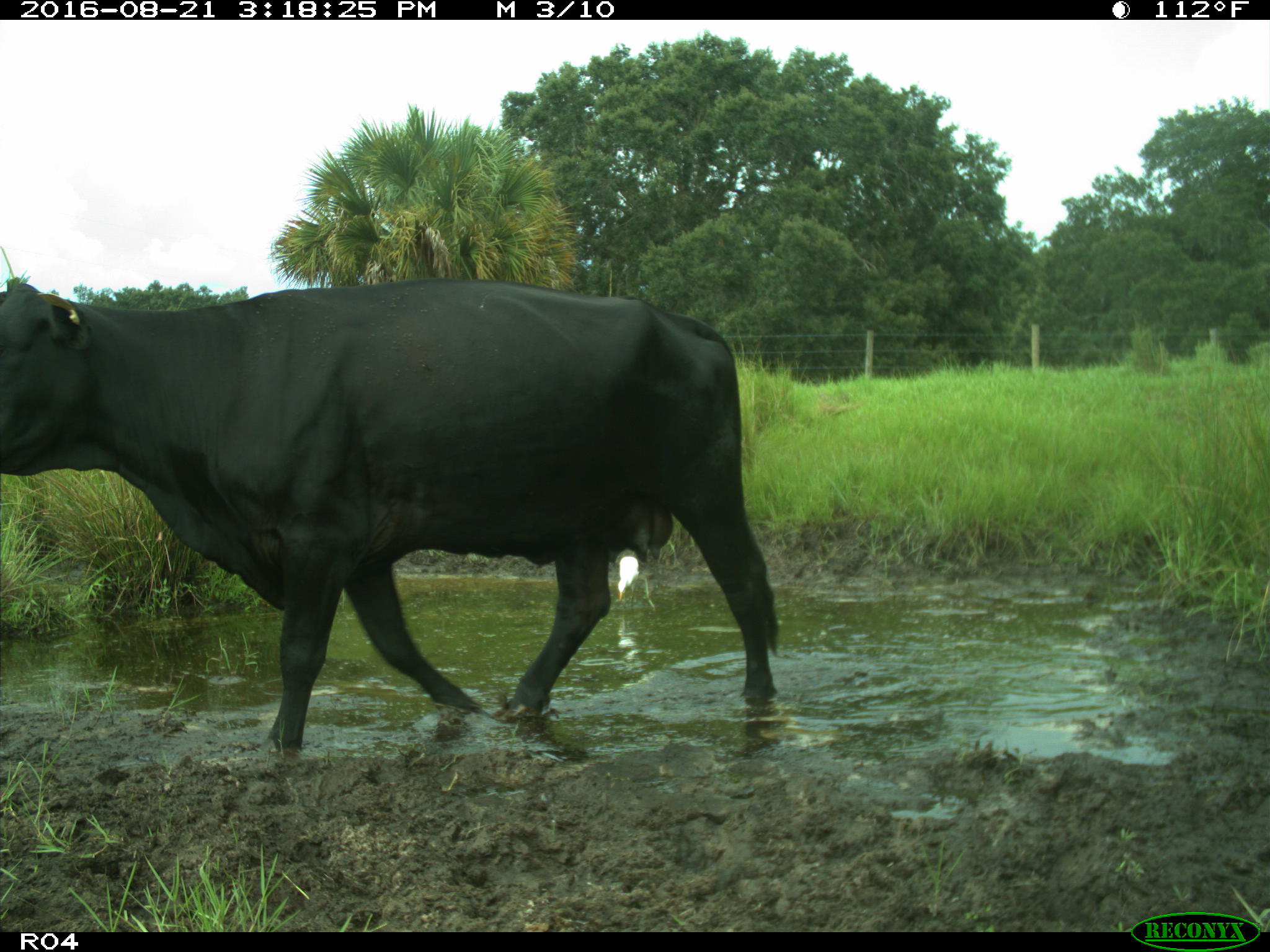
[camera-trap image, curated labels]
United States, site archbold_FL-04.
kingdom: Animalia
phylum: Chordata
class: Mammalia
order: Artiodactyla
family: Bovidae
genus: Bos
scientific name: Bos taurus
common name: domestic cow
Bos taurus (domestic cow).